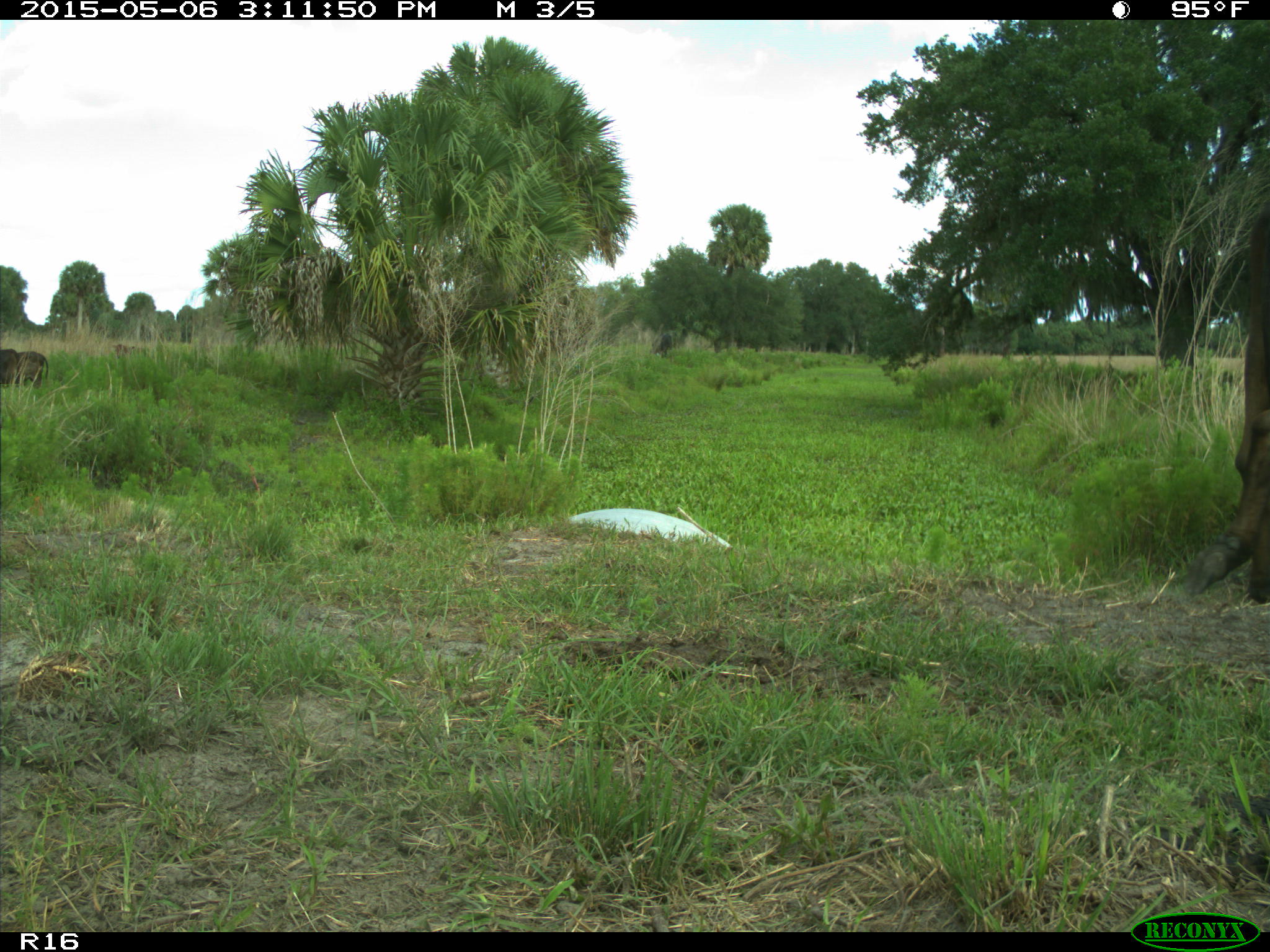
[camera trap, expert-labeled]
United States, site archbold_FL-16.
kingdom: Animalia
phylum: Chordata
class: Mammalia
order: Artiodactyla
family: Bovidae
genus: Bos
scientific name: Bos taurus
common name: domestic cow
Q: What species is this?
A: Bos taurus (domestic cow).